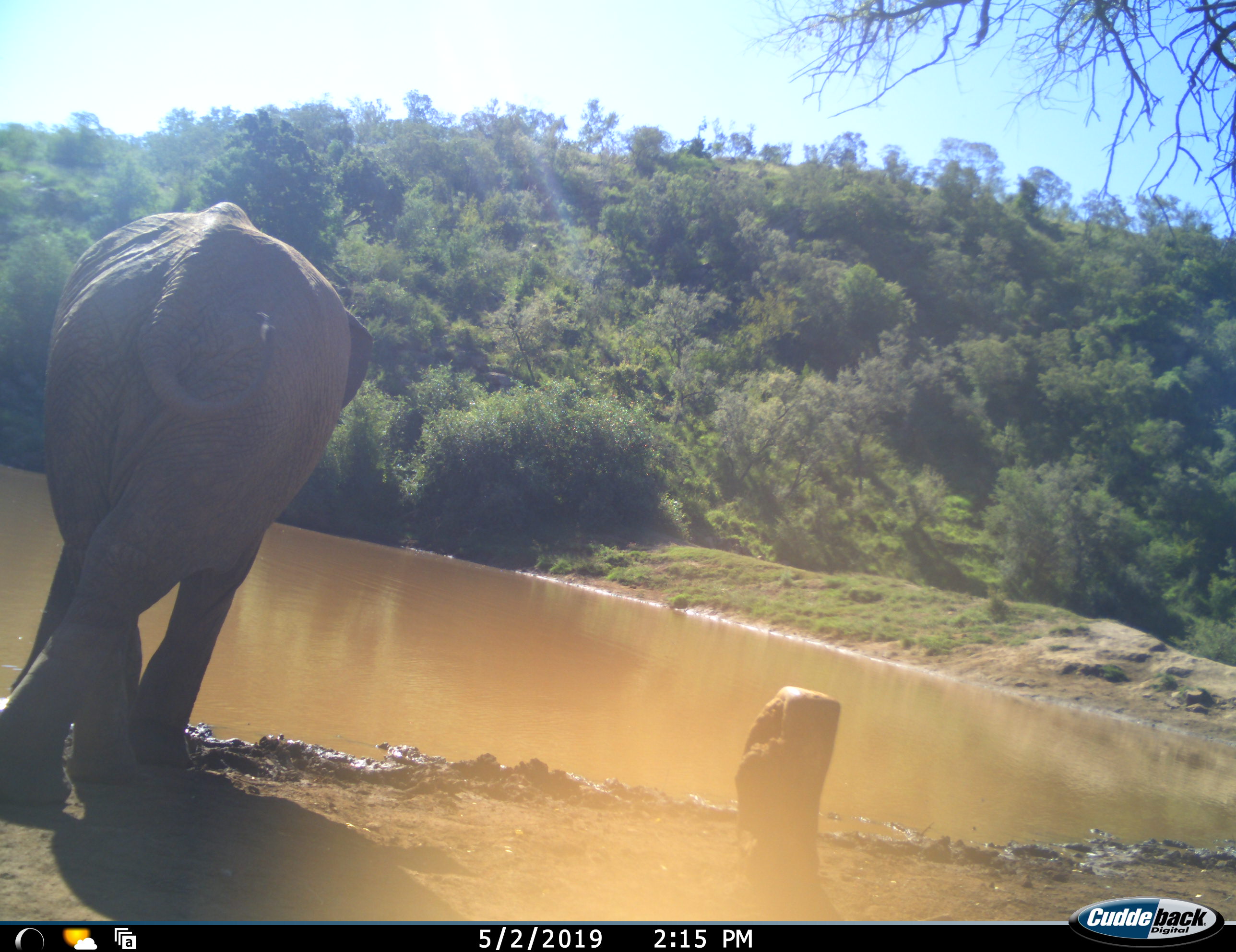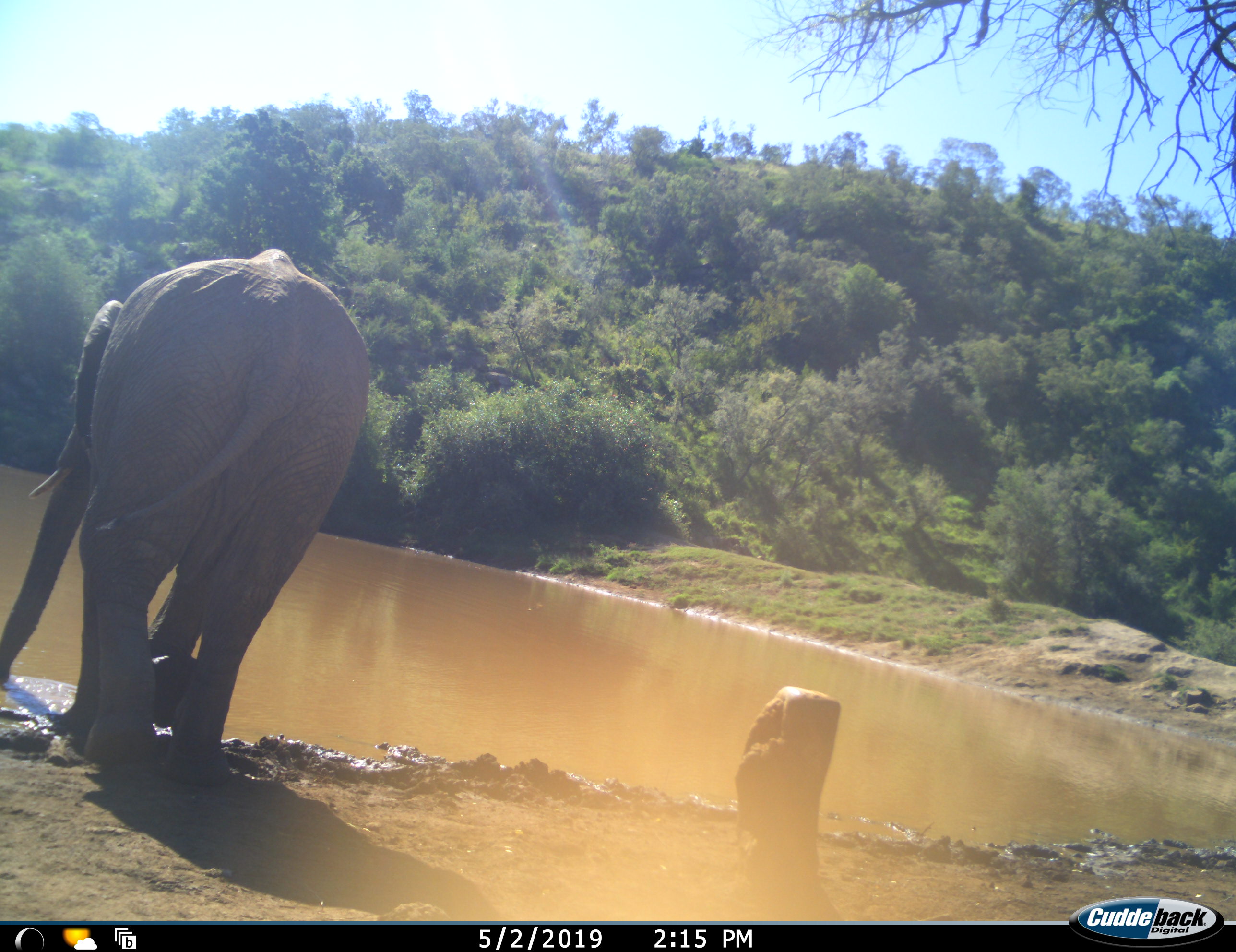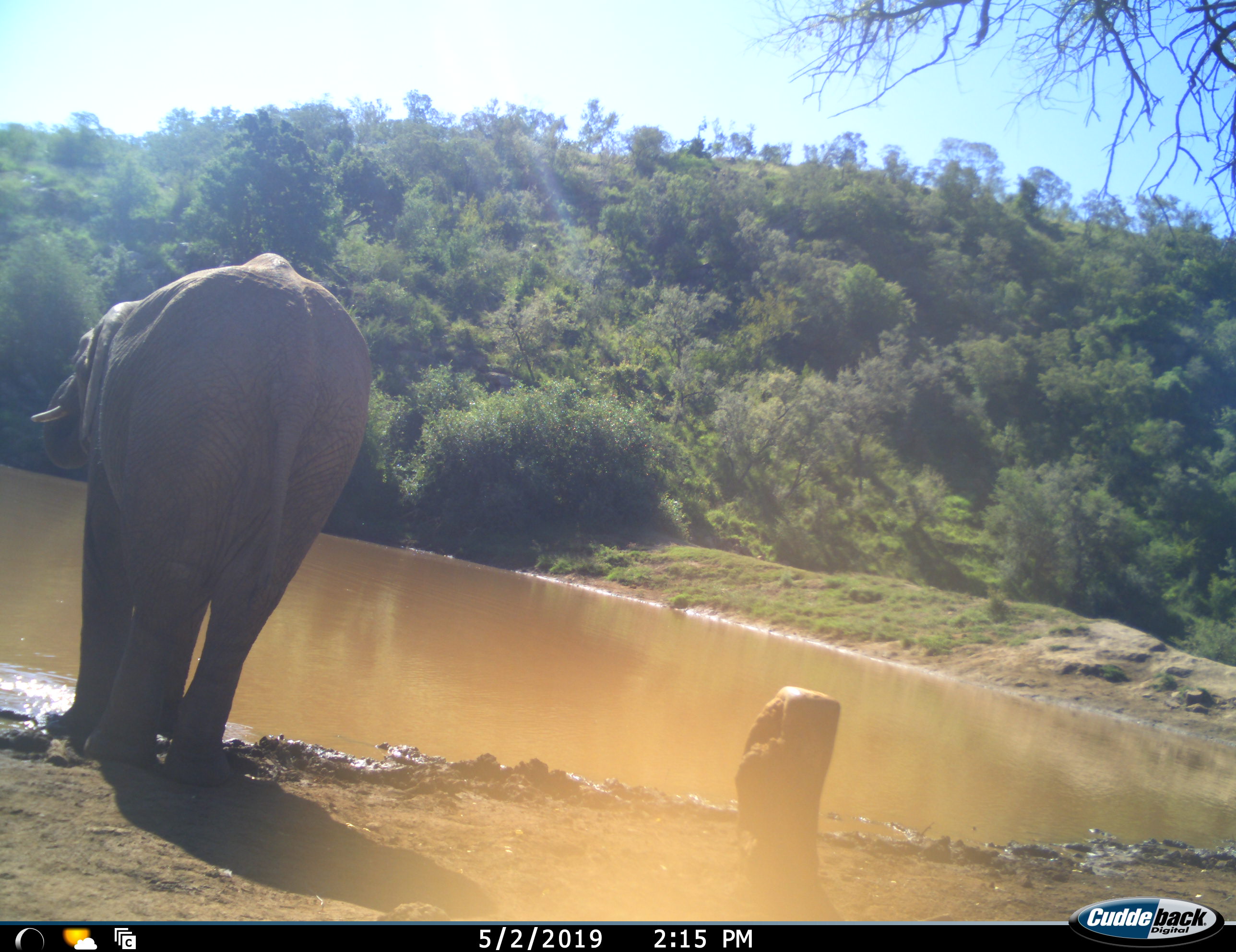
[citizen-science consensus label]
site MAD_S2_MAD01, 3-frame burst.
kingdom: Animalia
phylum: Chordata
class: Mammalia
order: Proboscidea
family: Elephantidae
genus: Loxodonta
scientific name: Loxodonta africana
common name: african bush elephant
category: elephant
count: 1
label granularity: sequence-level